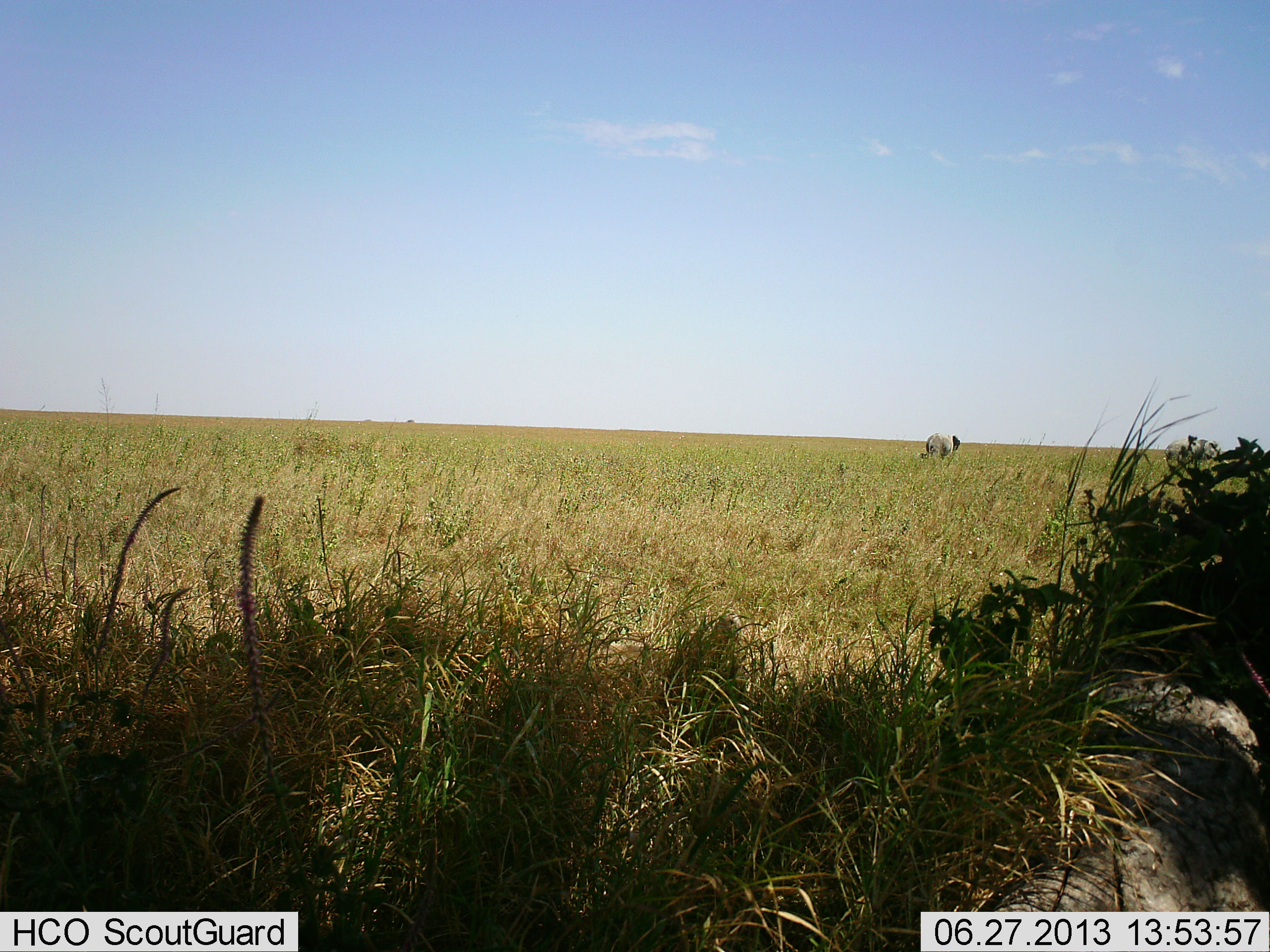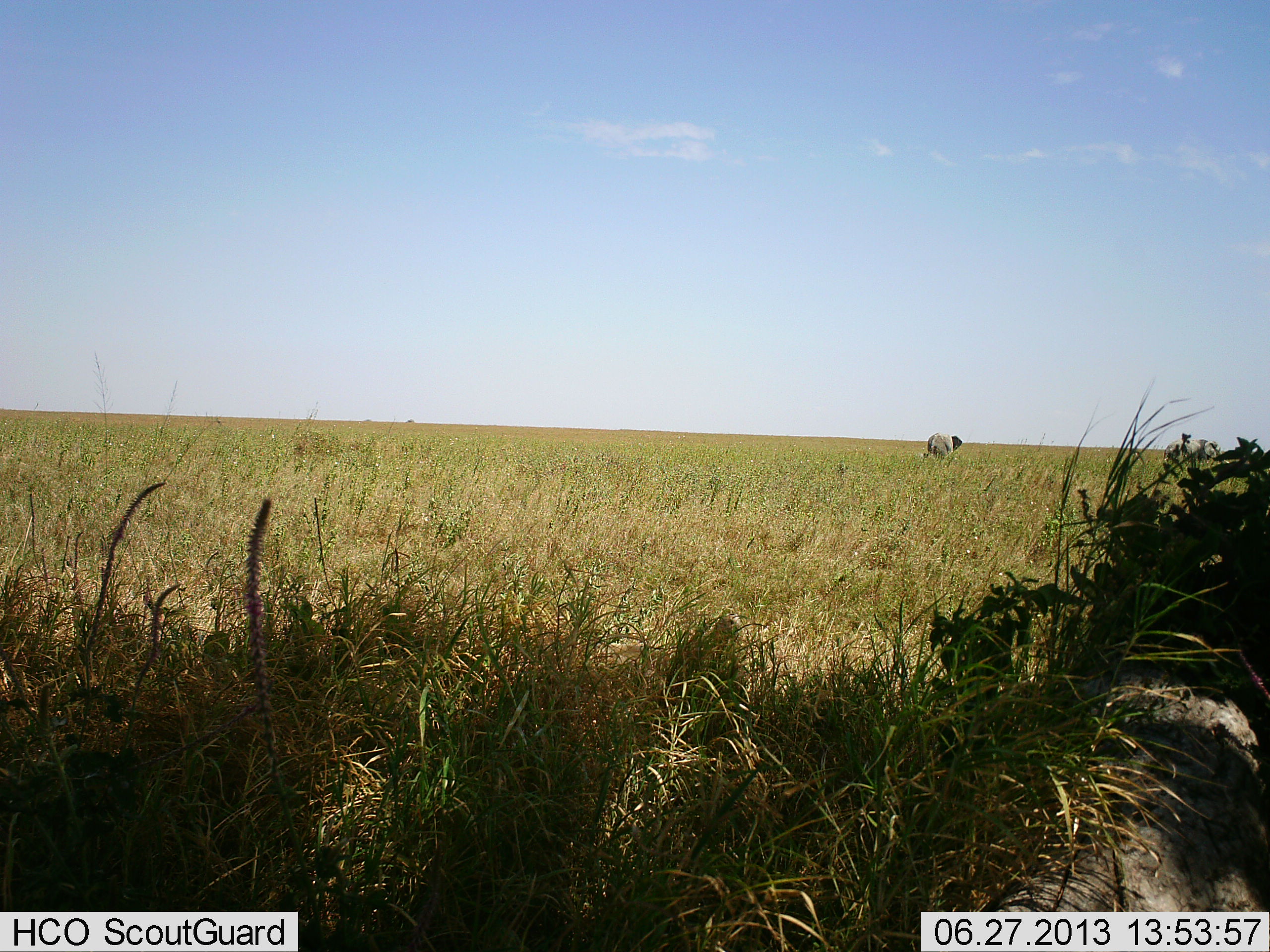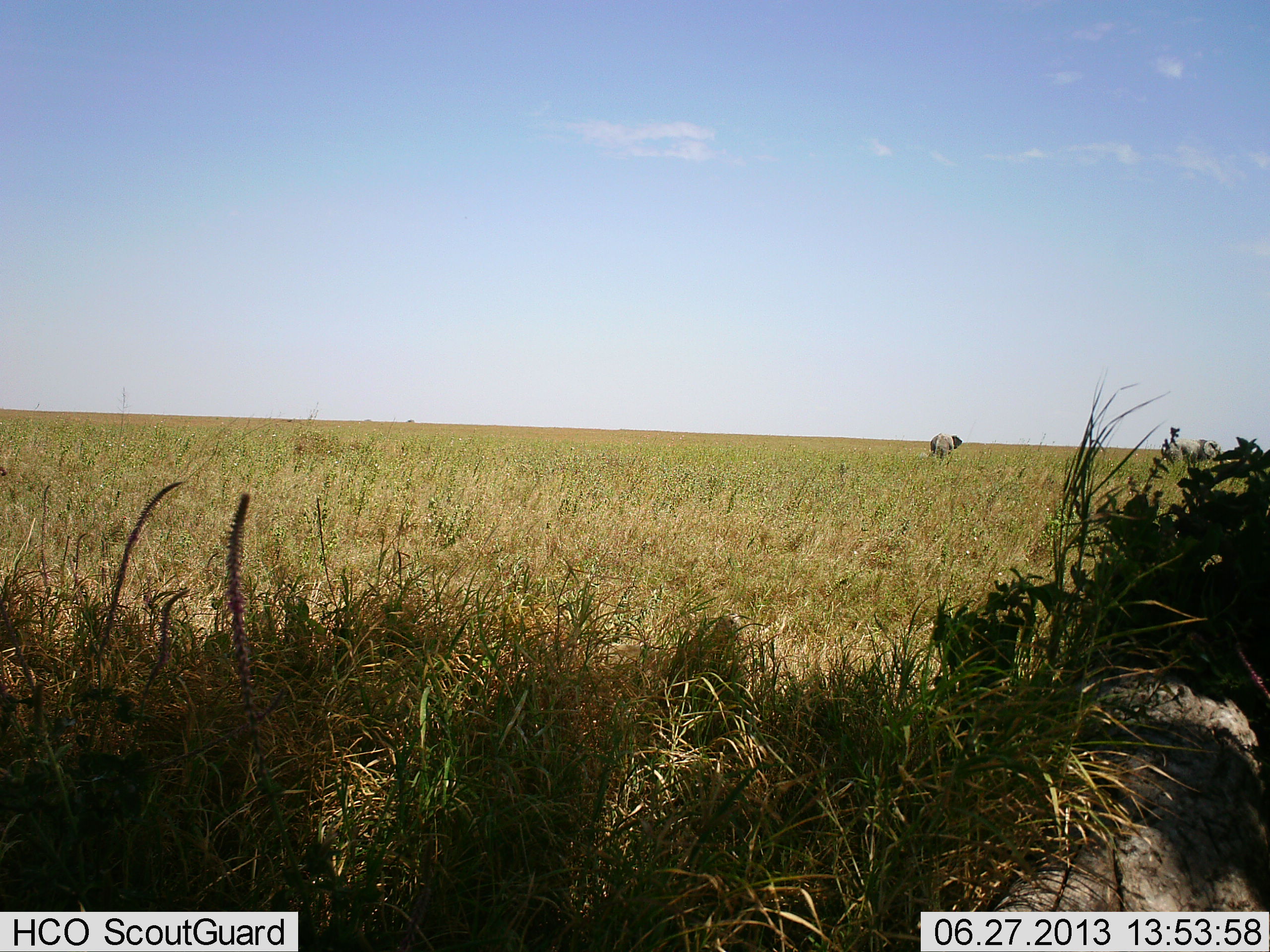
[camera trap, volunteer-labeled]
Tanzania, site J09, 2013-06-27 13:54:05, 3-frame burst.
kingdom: Animalia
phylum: Chordata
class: Mammalia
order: Proboscidea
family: Elephantidae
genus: Loxodonta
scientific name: Loxodonta africana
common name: african bush elephant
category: elephant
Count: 1.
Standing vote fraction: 20%.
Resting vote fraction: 0%.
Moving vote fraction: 80%.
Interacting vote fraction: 0%.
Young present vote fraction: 0%.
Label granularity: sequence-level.